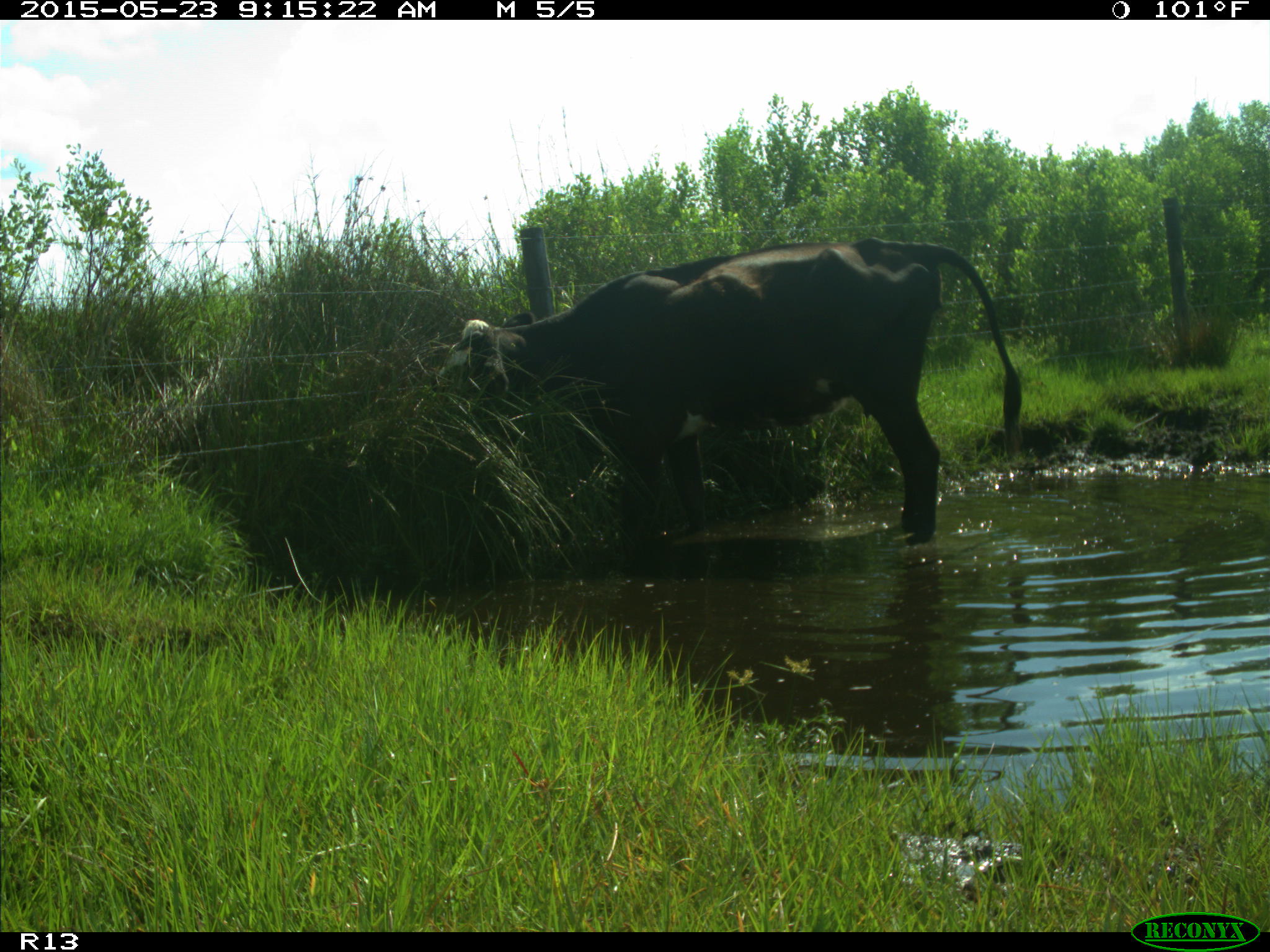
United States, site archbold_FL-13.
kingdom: Animalia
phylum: Chordata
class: Mammalia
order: Artiodactyla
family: Bovidae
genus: Bos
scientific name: Bos taurus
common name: domestic cow